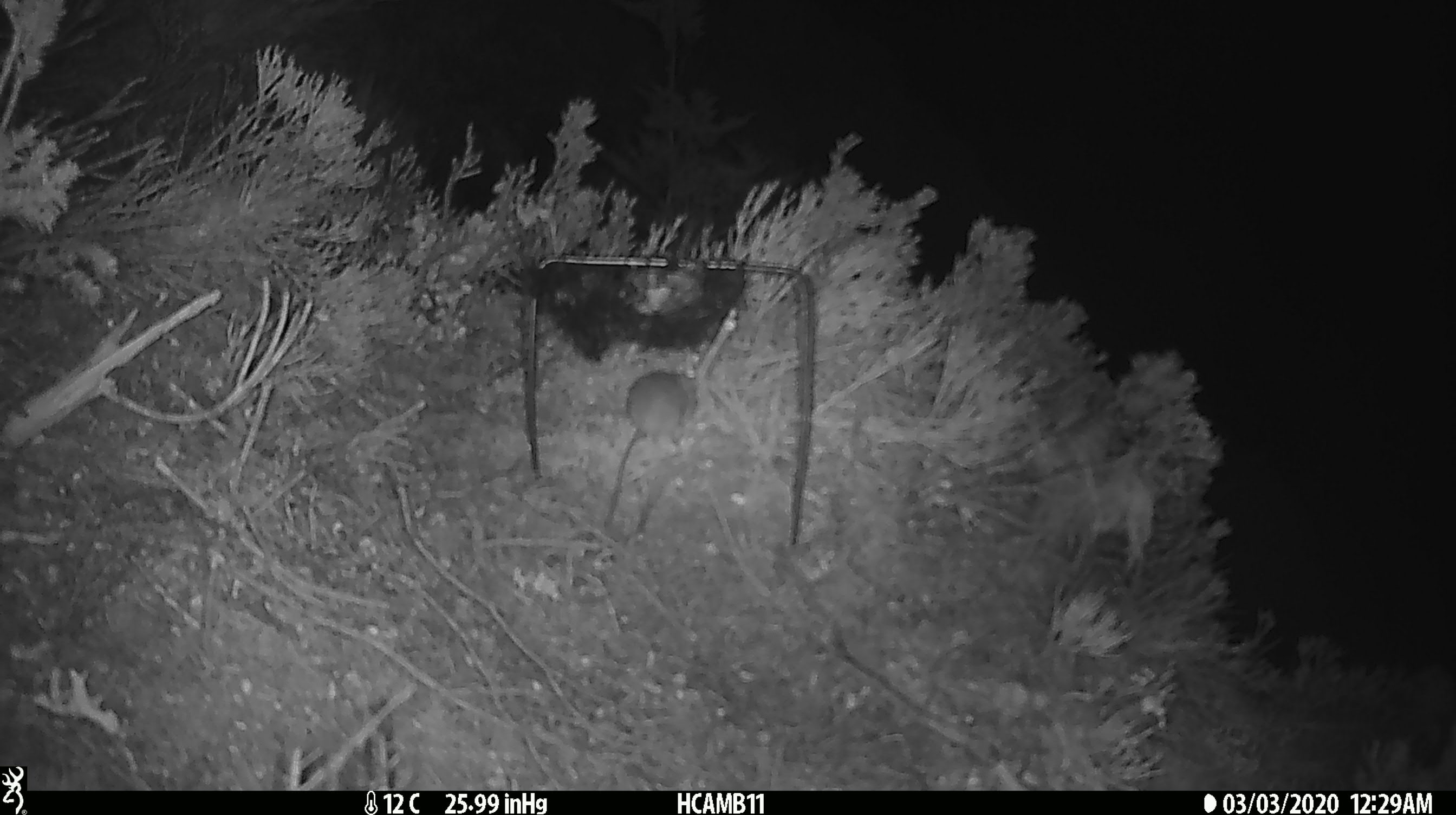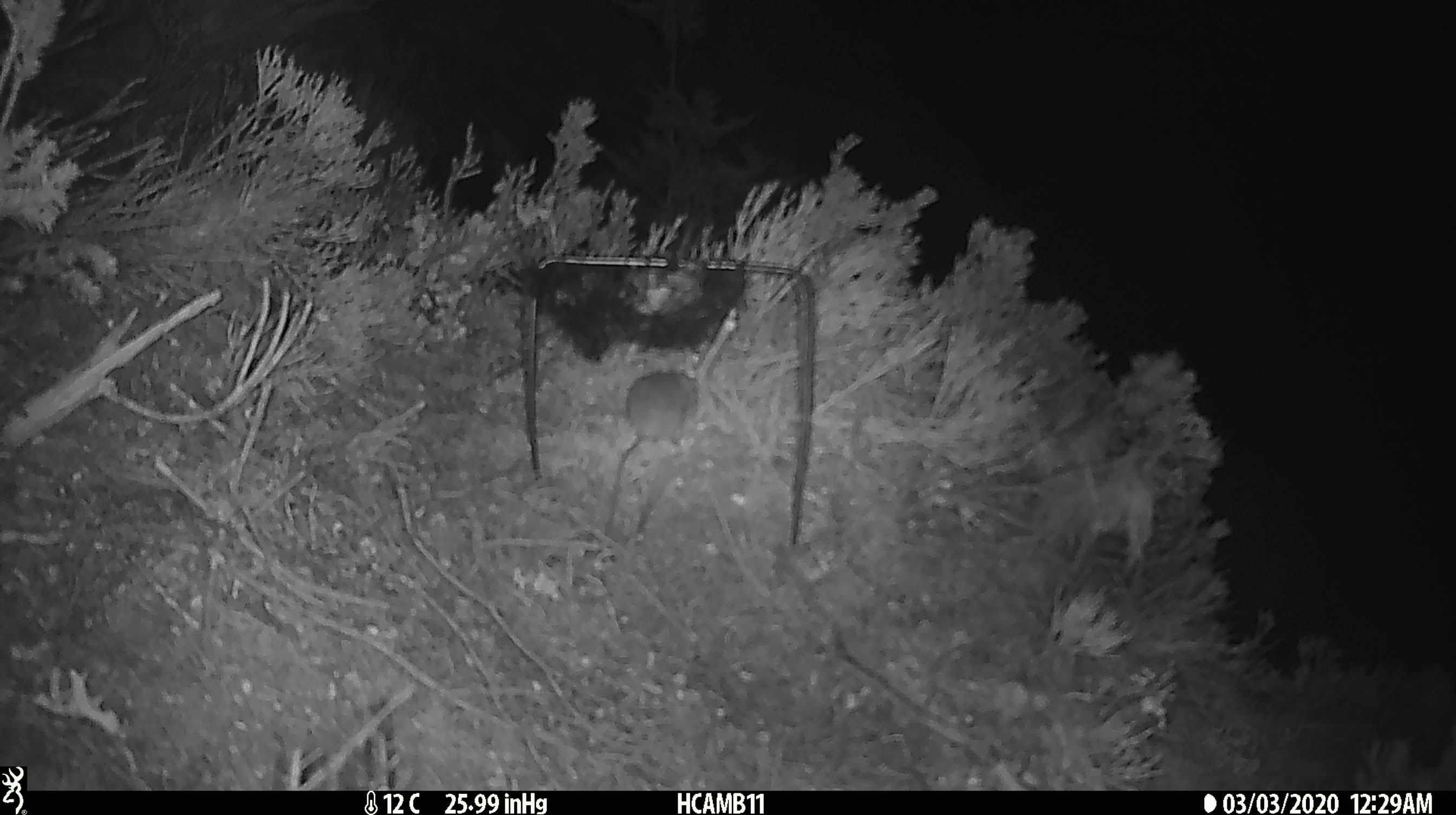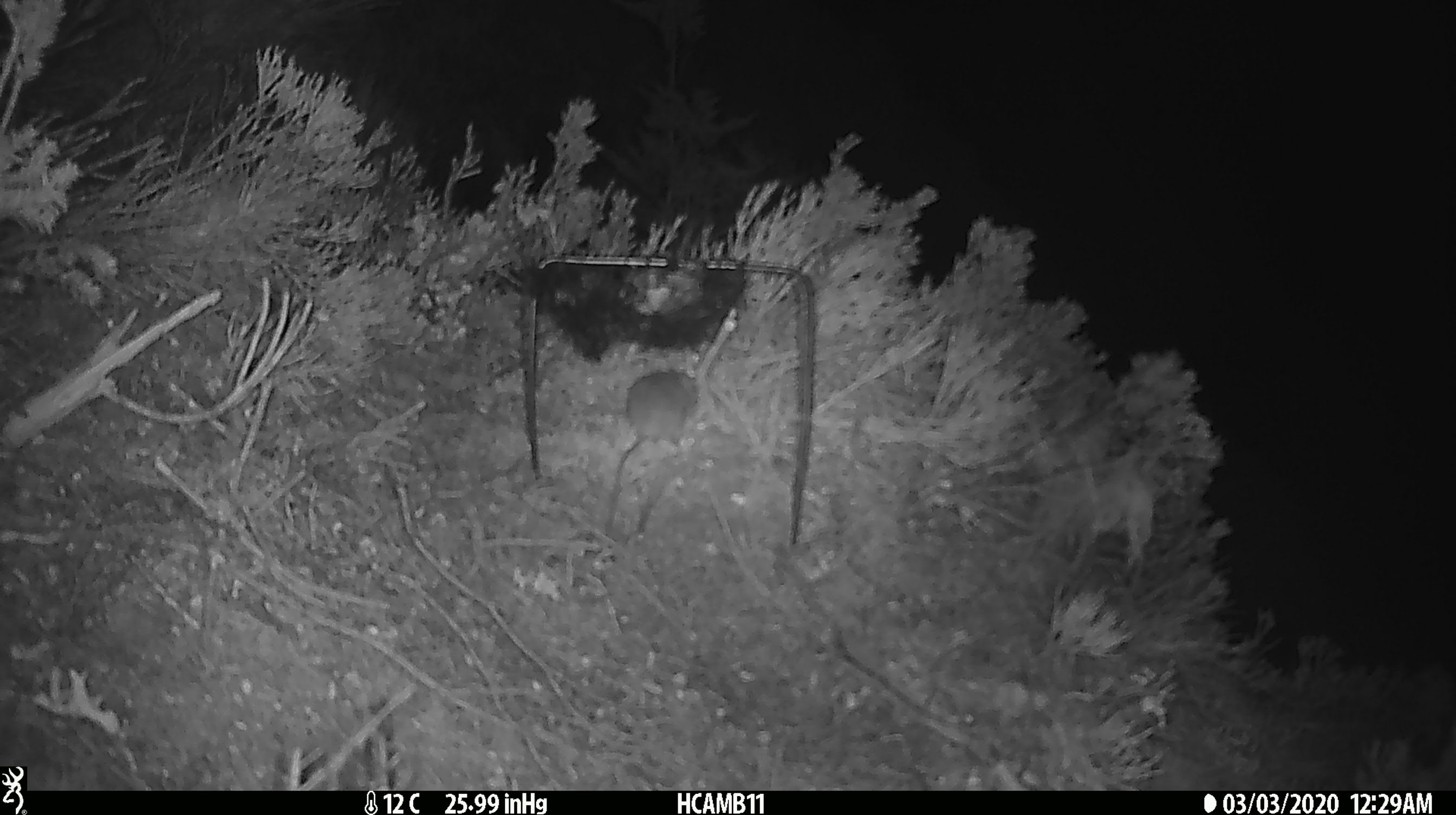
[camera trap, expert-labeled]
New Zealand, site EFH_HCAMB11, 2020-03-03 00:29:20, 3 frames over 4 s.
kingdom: Animalia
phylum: Chordata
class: Mammalia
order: Rodentia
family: Muridae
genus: Mus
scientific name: Mus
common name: mouse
Mouse (Mus).